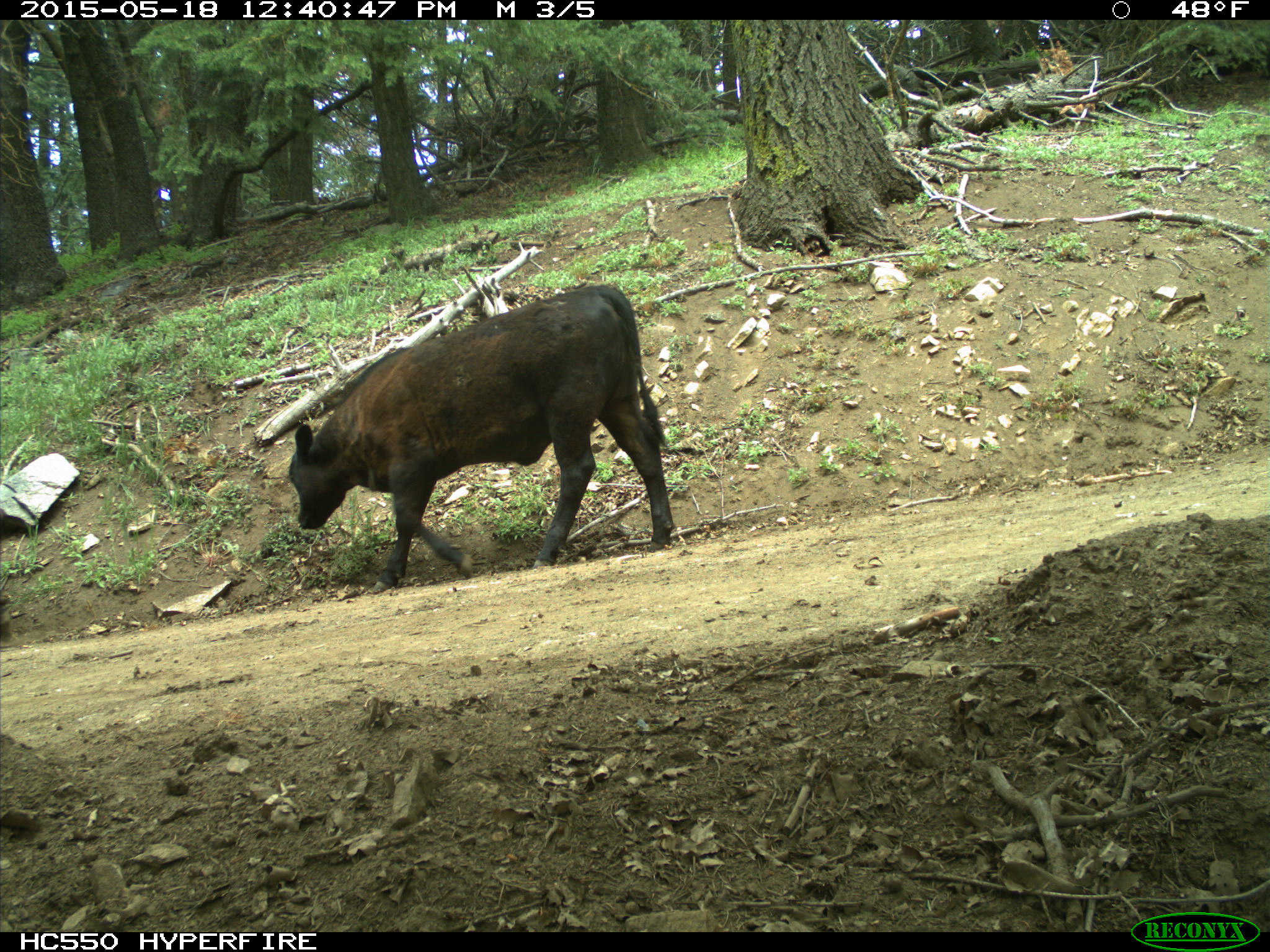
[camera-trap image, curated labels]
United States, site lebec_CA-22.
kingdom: Animalia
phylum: Chordata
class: Mammalia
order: Artiodactyla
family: Bovidae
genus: Bos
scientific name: Bos taurus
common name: domestic cow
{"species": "Bos taurus (domestic cow)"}